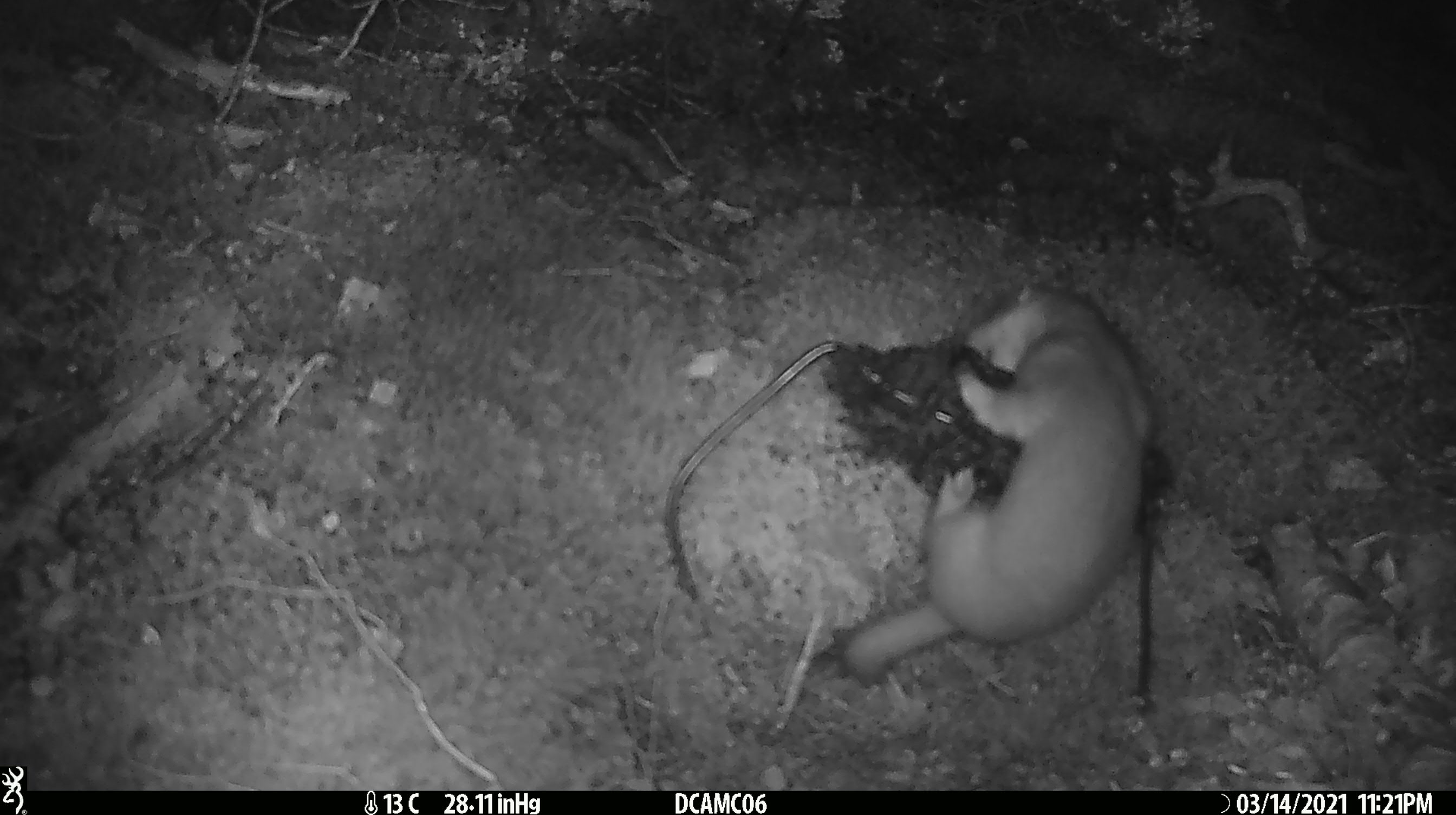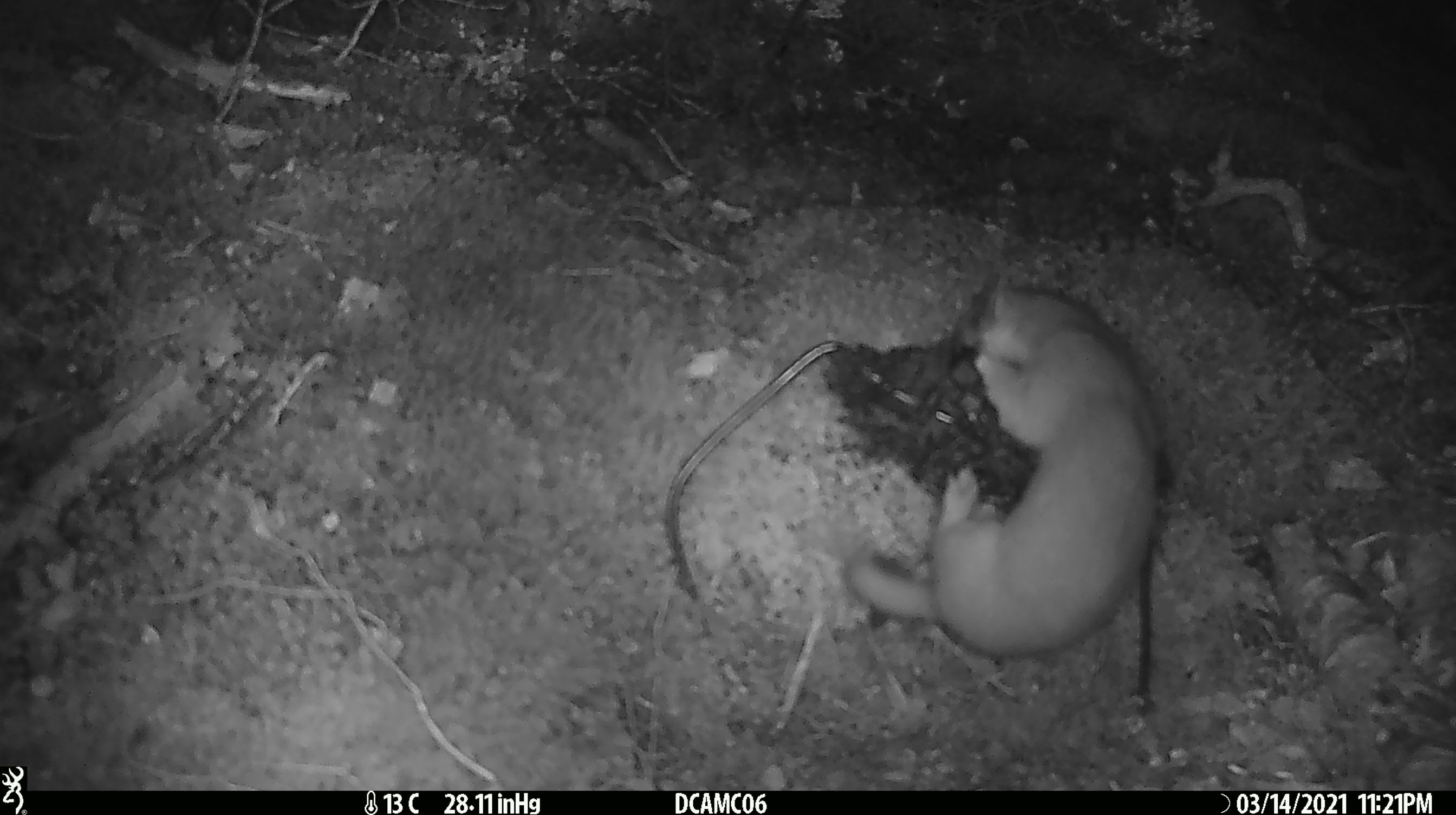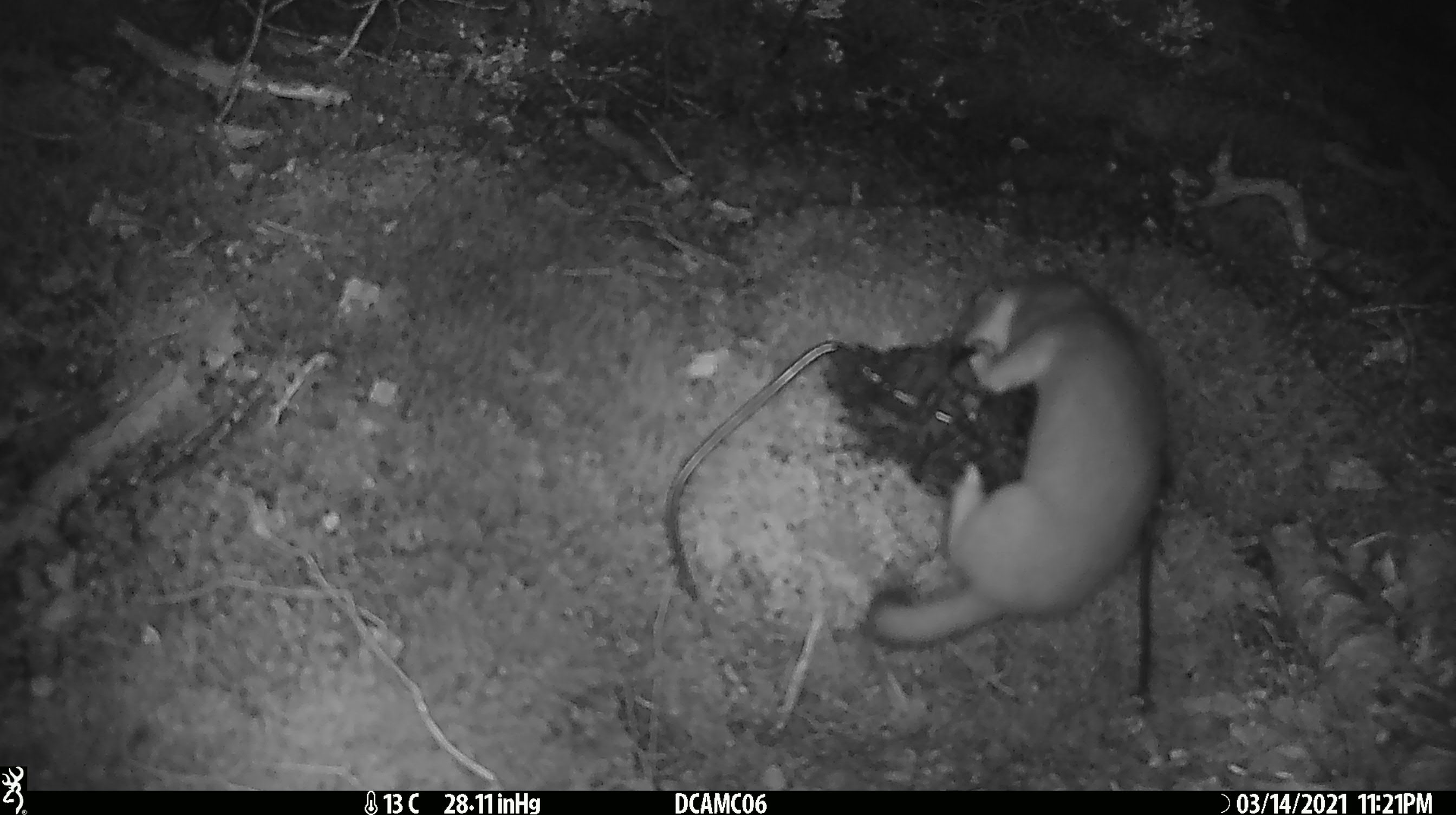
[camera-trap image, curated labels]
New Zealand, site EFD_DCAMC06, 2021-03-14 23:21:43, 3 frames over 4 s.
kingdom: Animalia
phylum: Chordata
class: Mammalia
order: Carnivora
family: Mustelidae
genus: Mustela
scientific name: Mustela erminea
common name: stoat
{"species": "stoat (Mustela erminea)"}